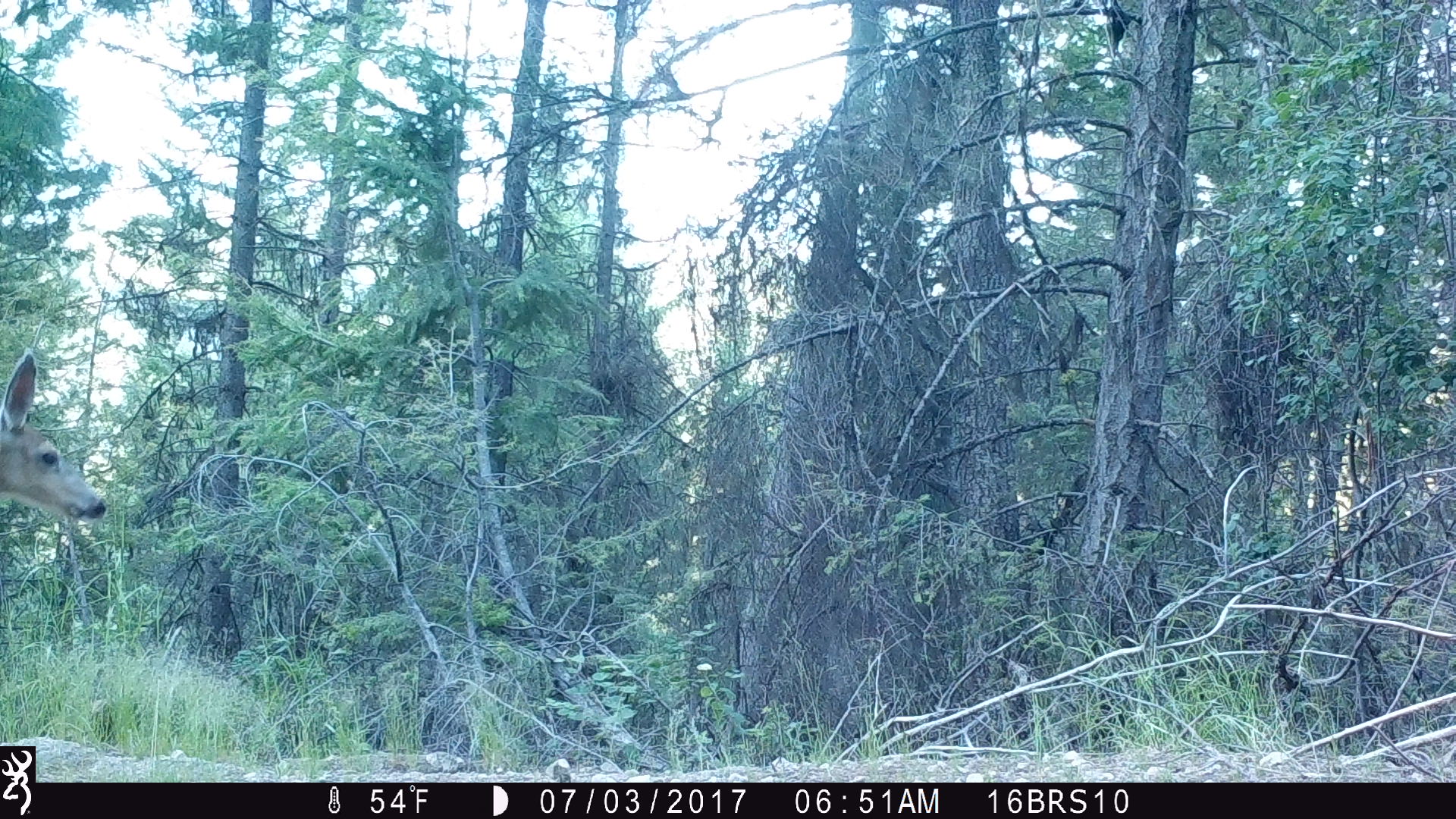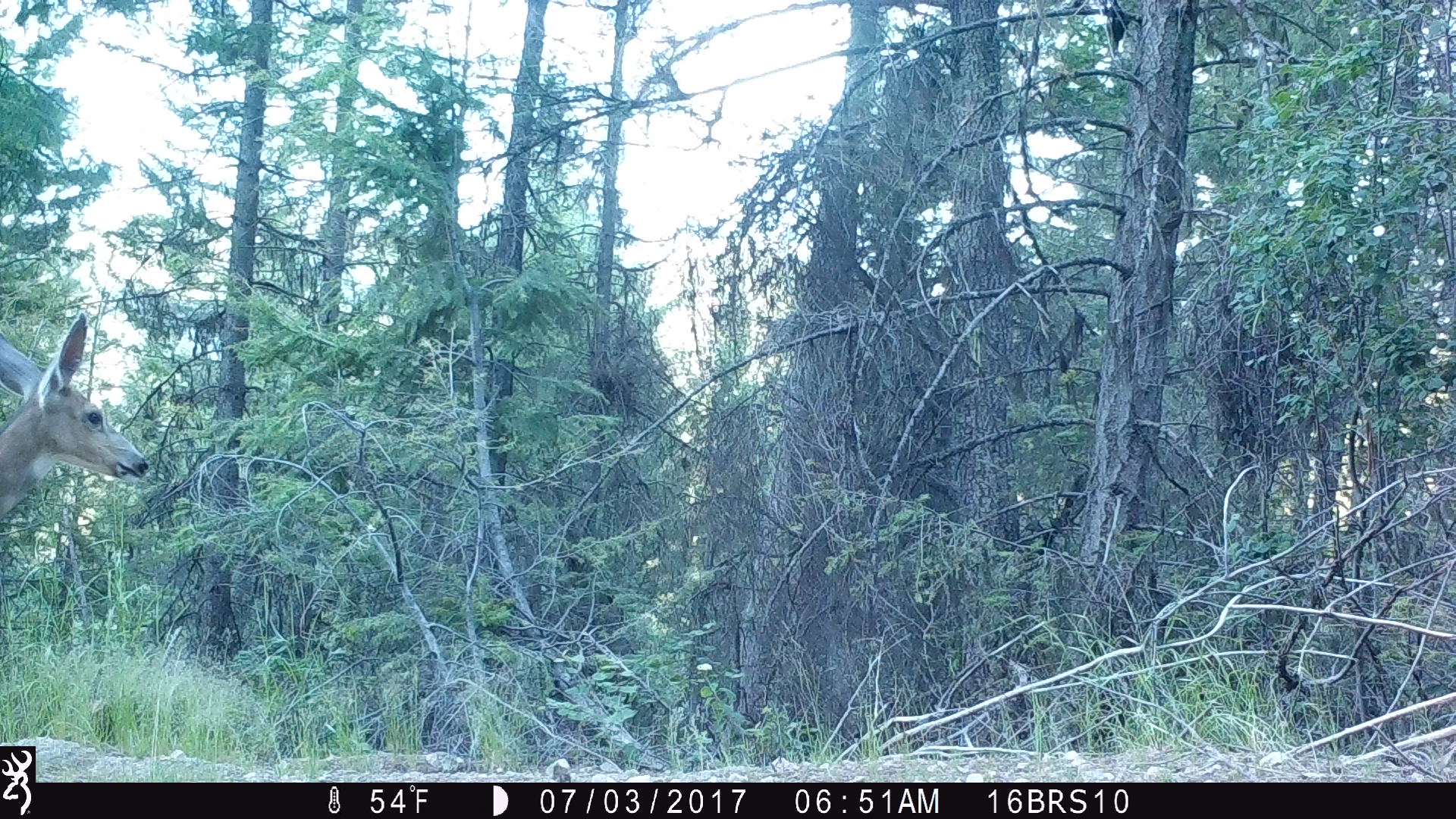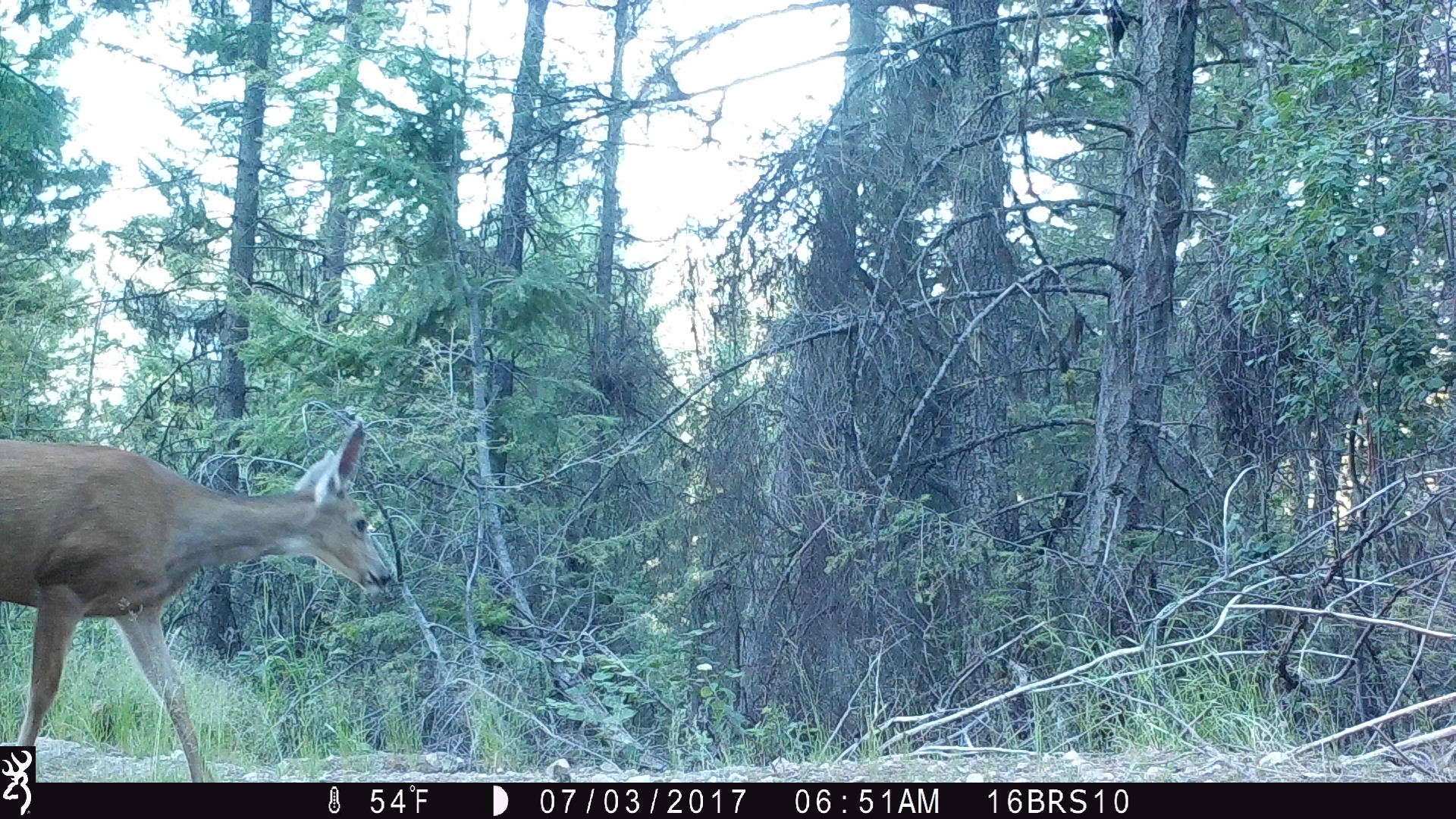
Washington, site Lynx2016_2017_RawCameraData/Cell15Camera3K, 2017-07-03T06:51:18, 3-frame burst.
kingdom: Animalia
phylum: Chordata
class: Mammalia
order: Artiodactyla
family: Cervidae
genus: Odocoileus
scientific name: Odocoileus hemionus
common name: mule deer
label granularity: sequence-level